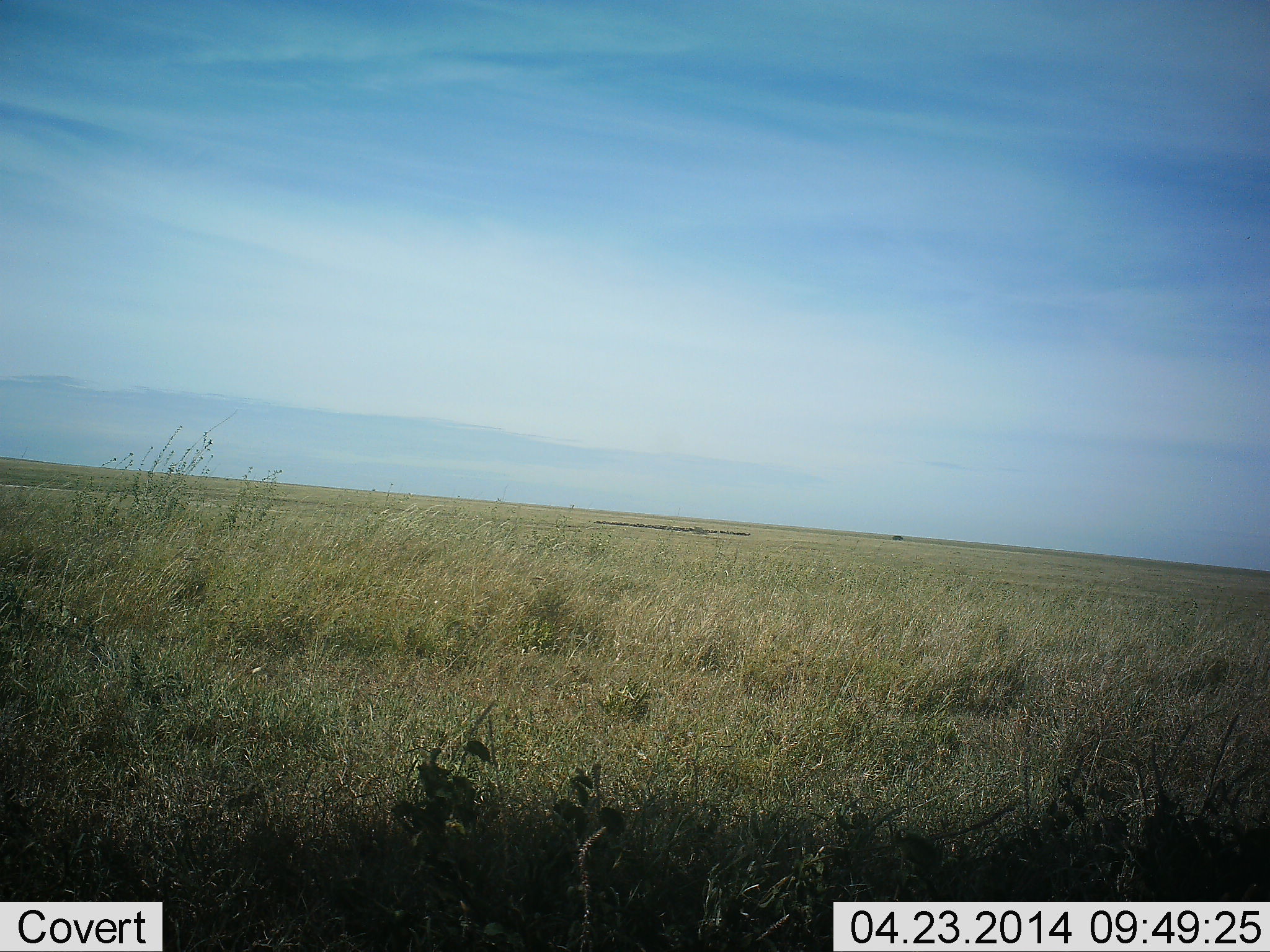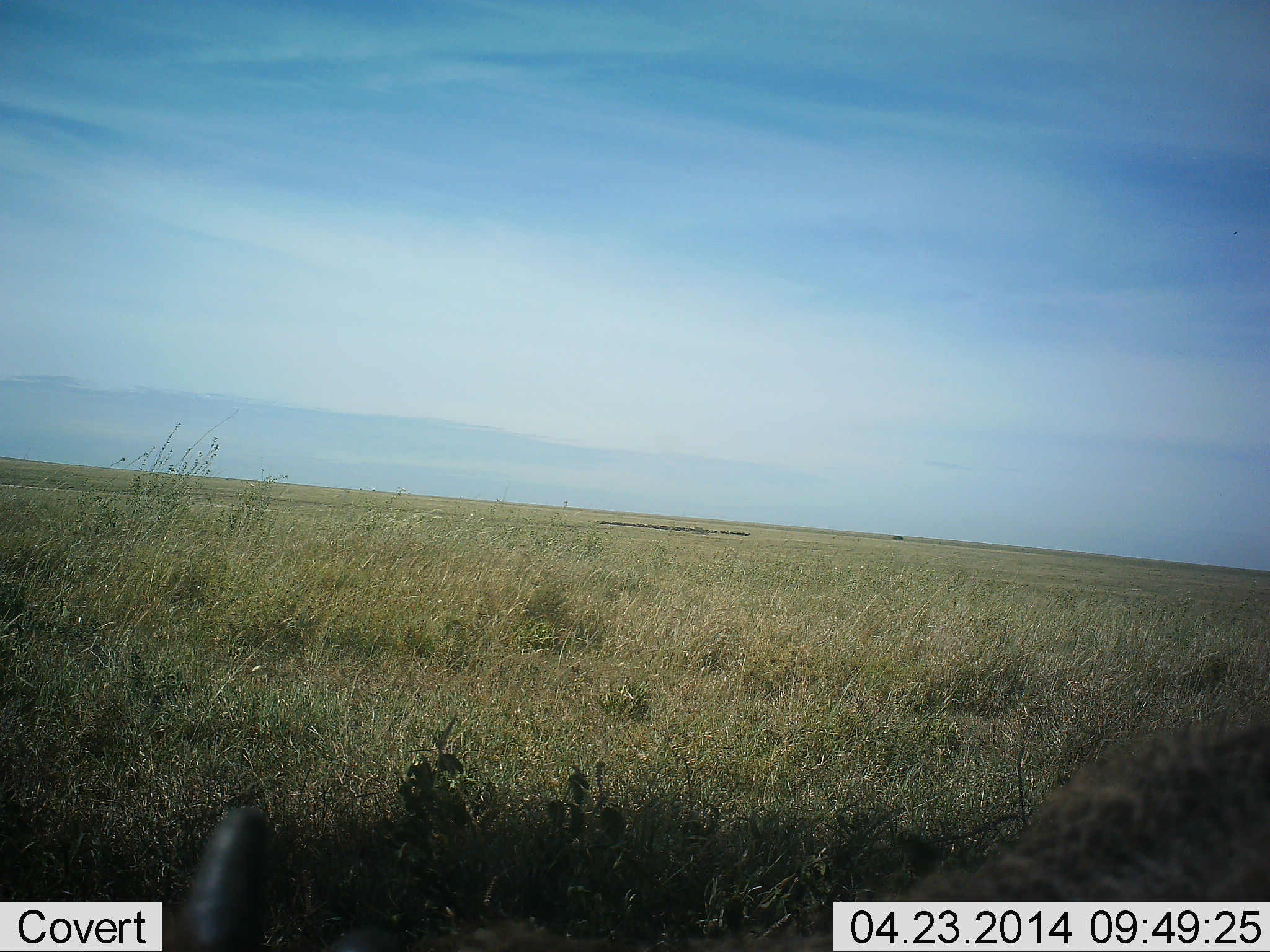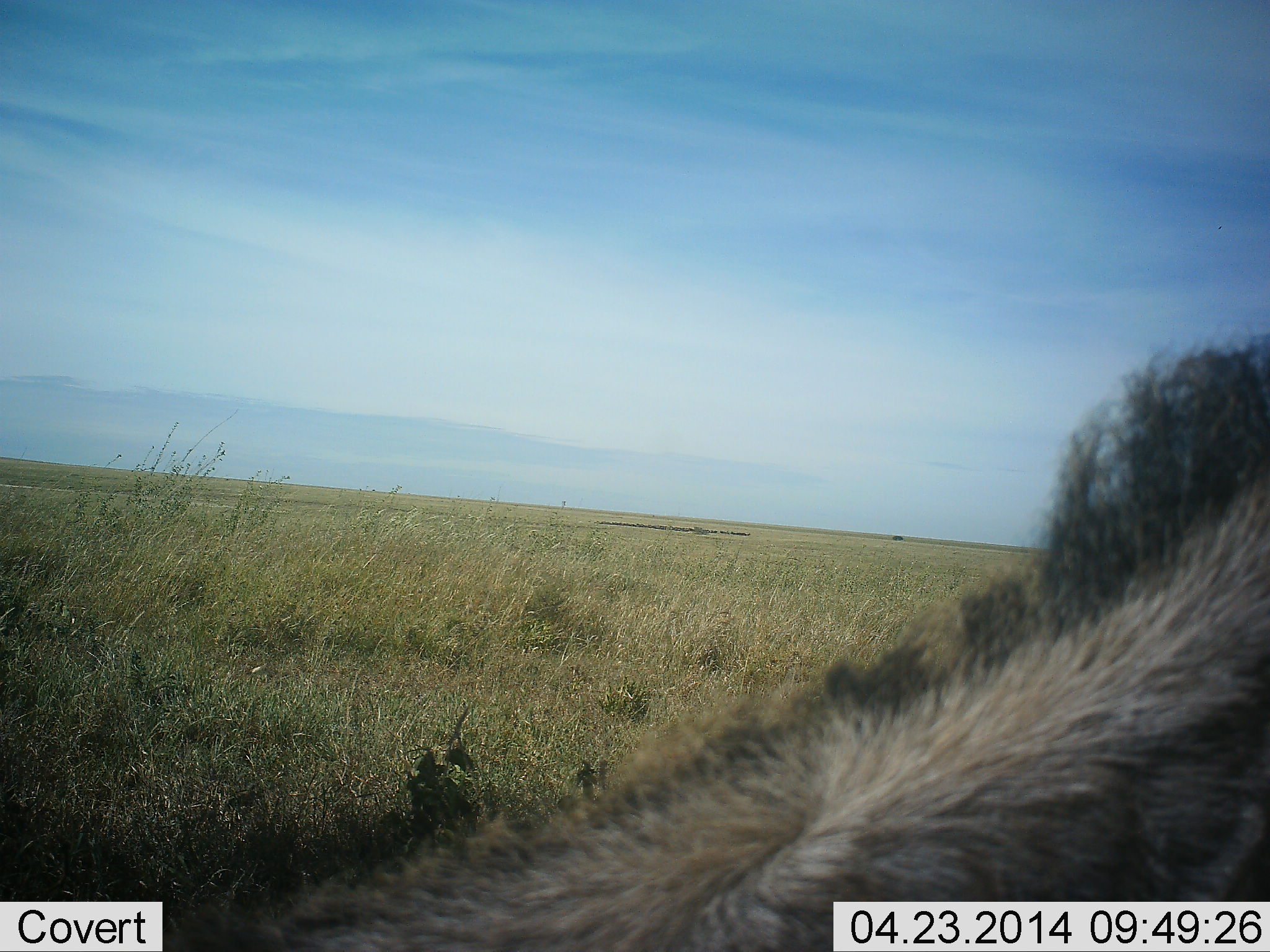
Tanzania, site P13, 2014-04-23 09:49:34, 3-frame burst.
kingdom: Animalia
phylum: Chordata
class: Mammalia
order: Carnivora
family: Hyaenidae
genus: Crocuta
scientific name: Crocuta crocuta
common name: spotted hyena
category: hyenaspotted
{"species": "hyenaspotted (spotted hyena) (Crocuta crocuta)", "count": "1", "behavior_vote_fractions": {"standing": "25%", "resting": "0%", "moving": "100%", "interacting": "0%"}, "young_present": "0%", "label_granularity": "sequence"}